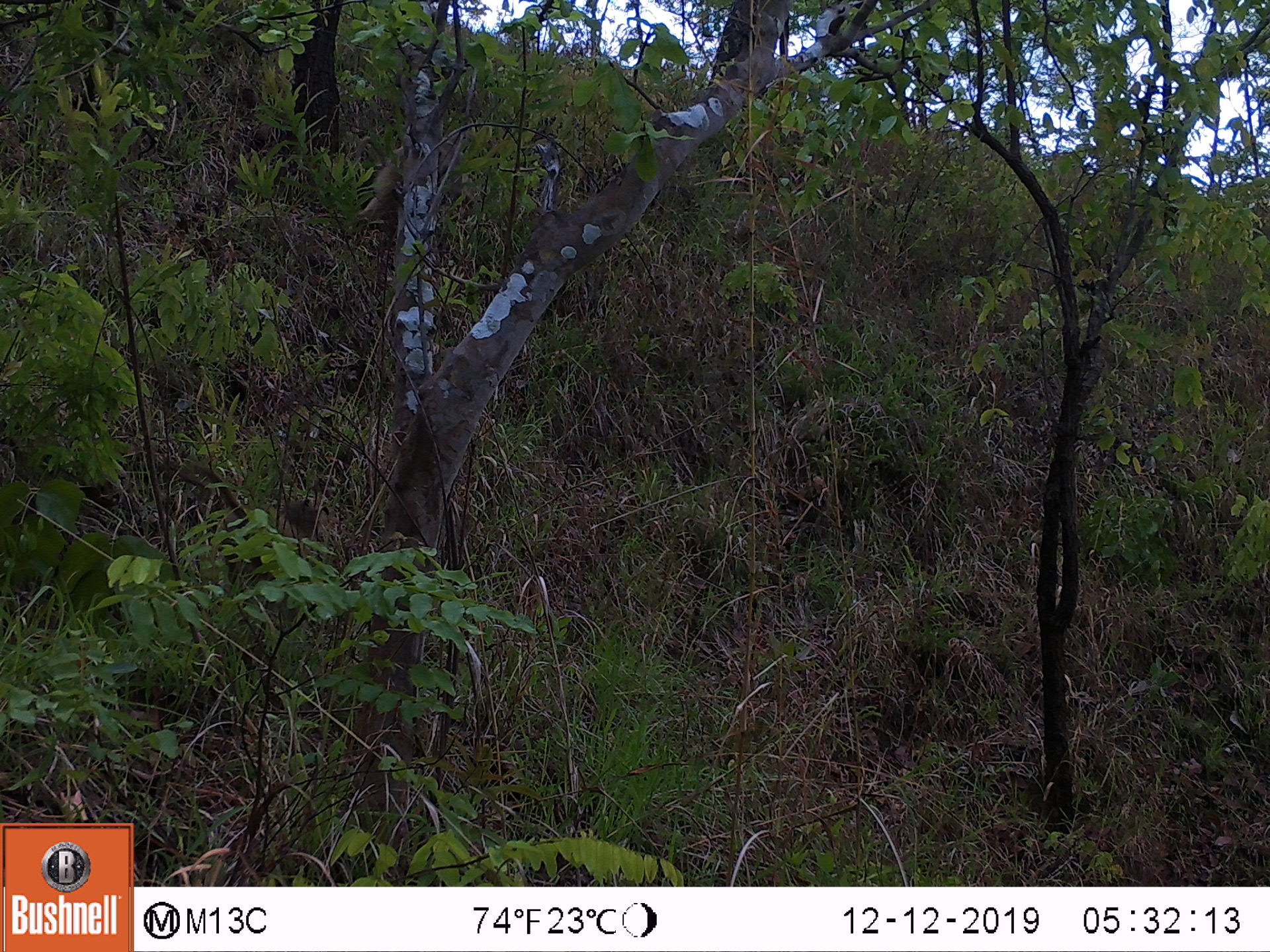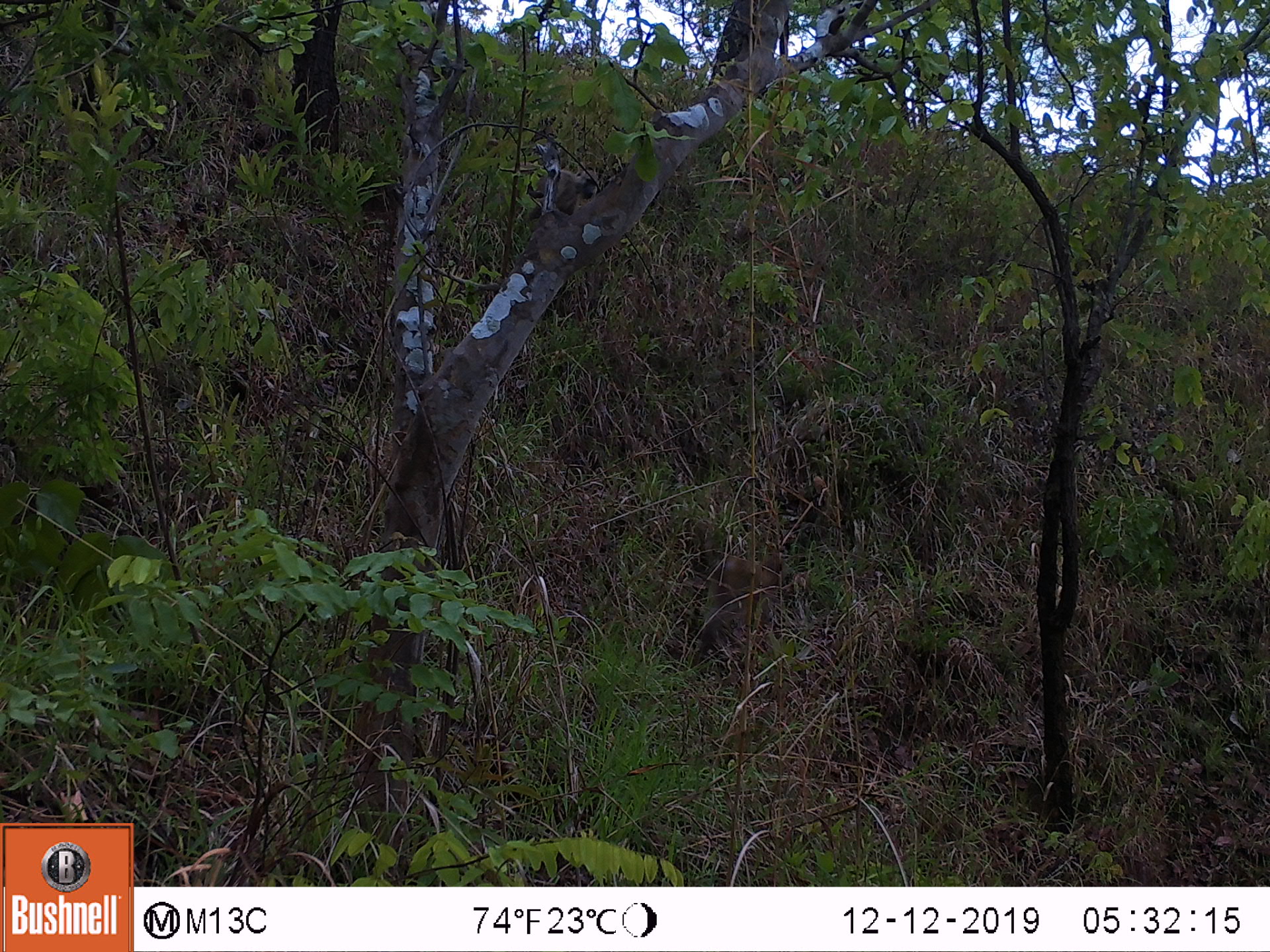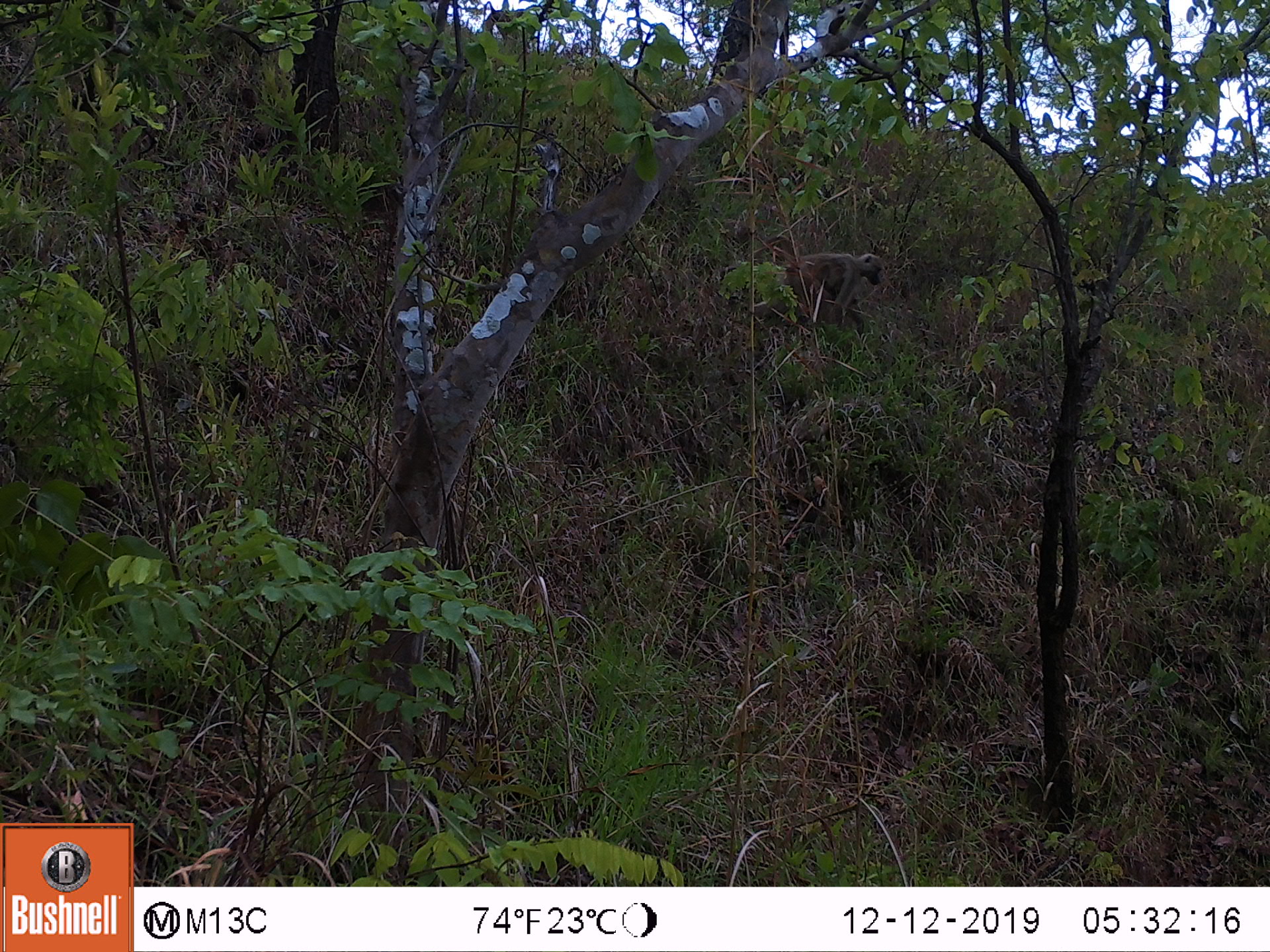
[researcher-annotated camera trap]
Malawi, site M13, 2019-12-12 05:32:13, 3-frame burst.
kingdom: Animalia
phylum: Chordata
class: Mammalia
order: Primates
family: Cercopithecidae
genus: Papio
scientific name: Papio cynocephalus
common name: yellow baboon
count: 1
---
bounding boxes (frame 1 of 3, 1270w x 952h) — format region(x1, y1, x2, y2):
yellow baboon: region(359, 146, 470, 230)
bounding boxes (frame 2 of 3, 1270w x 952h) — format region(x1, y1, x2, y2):
yellow baboon: region(485, 139, 595, 214)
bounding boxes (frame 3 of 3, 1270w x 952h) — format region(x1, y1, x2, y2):
yellow baboon: region(757, 239, 885, 338)